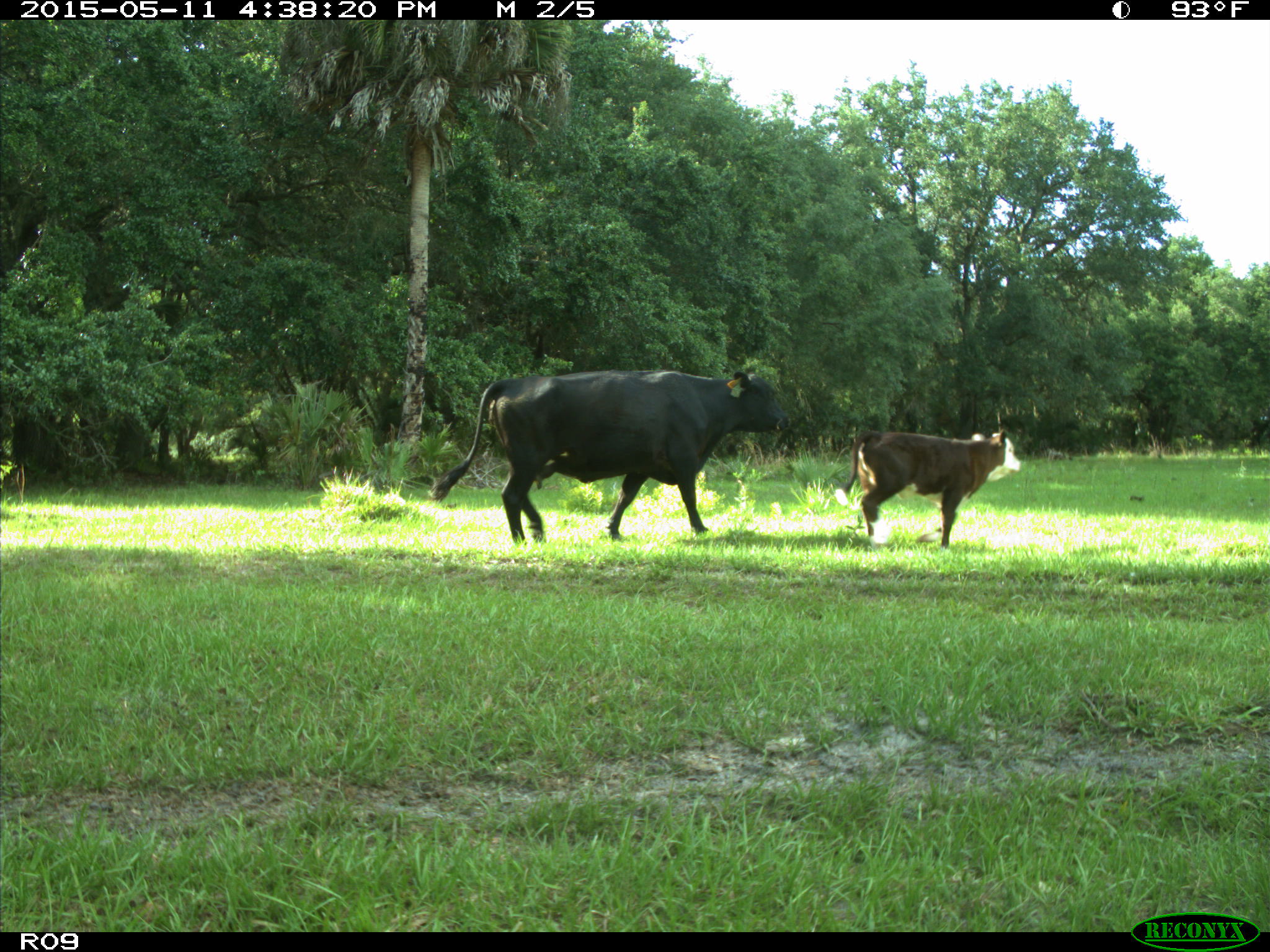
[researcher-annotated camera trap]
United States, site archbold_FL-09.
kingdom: Animalia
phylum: Chordata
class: Mammalia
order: Artiodactyla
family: Bovidae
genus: Bos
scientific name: Bos taurus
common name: domestic cow